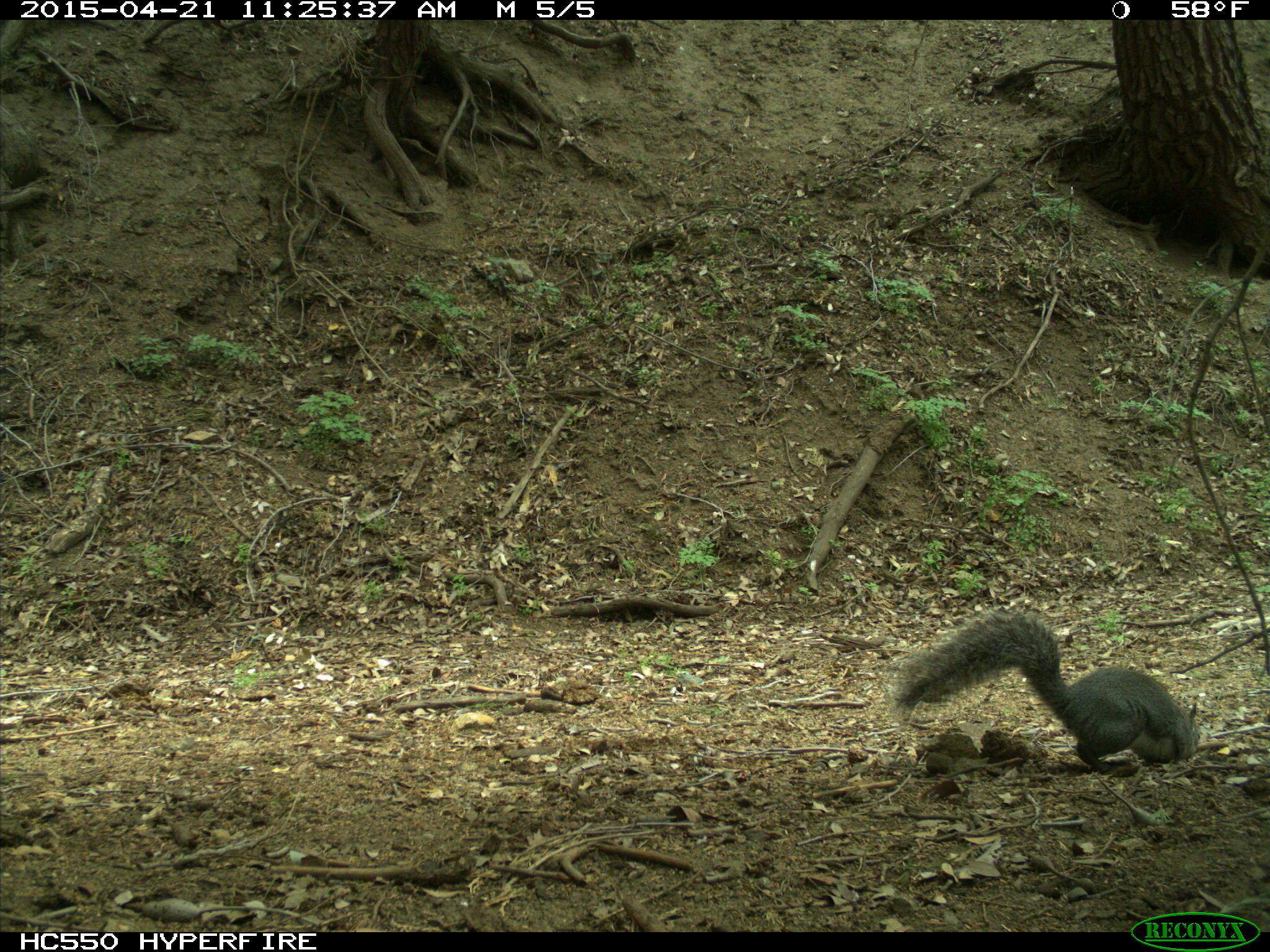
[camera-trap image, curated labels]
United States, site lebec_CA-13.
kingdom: Animalia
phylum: Chordata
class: Mammalia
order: Rodentia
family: Sciuridae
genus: Sciurus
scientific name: Sciurus carolinensis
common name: eastern gray squirrel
Sciurus carolinensis (eastern gray squirrel).